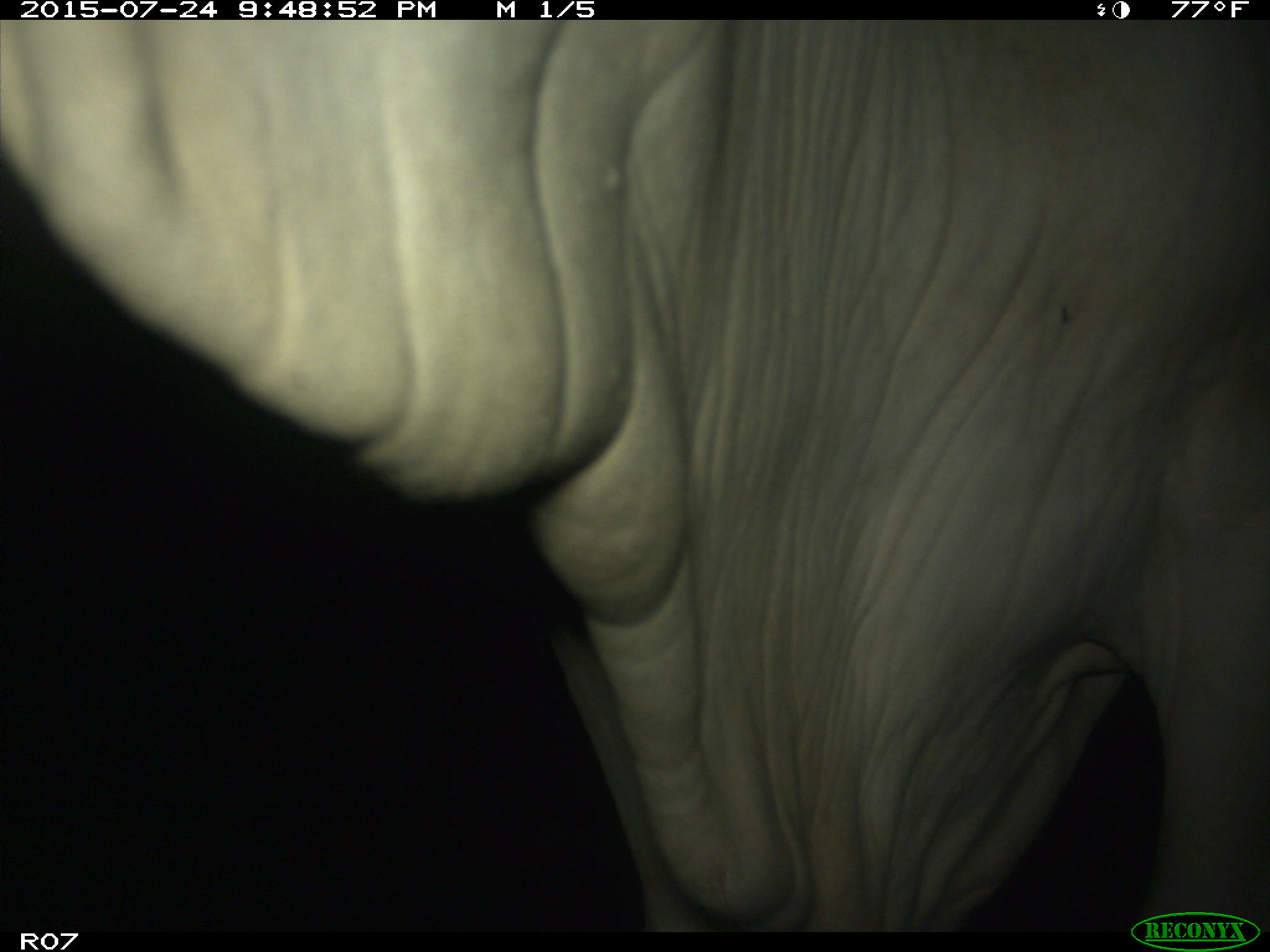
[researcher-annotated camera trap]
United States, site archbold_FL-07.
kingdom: Animalia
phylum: Chordata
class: Mammalia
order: Artiodactyla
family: Bovidae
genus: Bos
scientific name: Bos taurus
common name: domestic cow